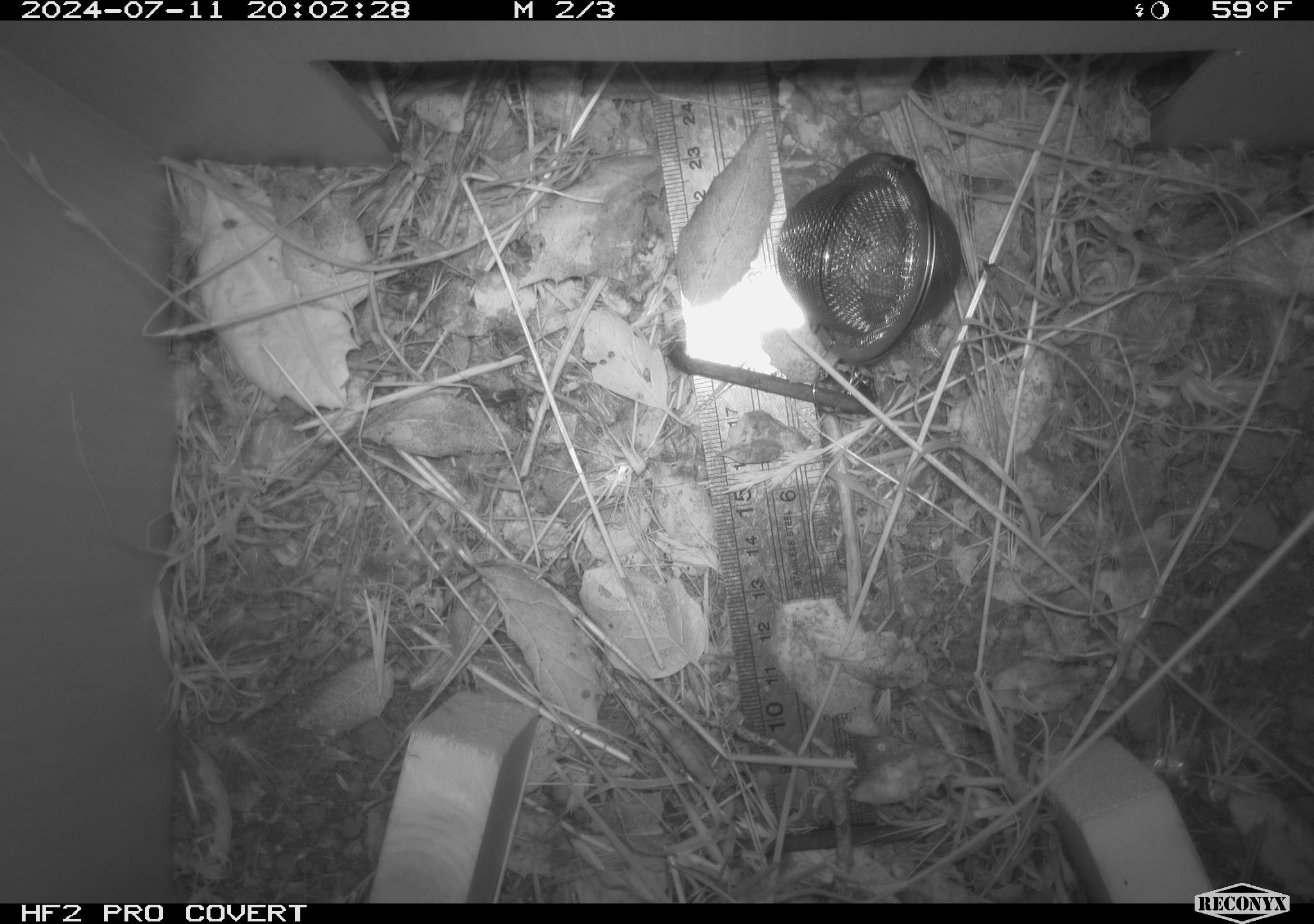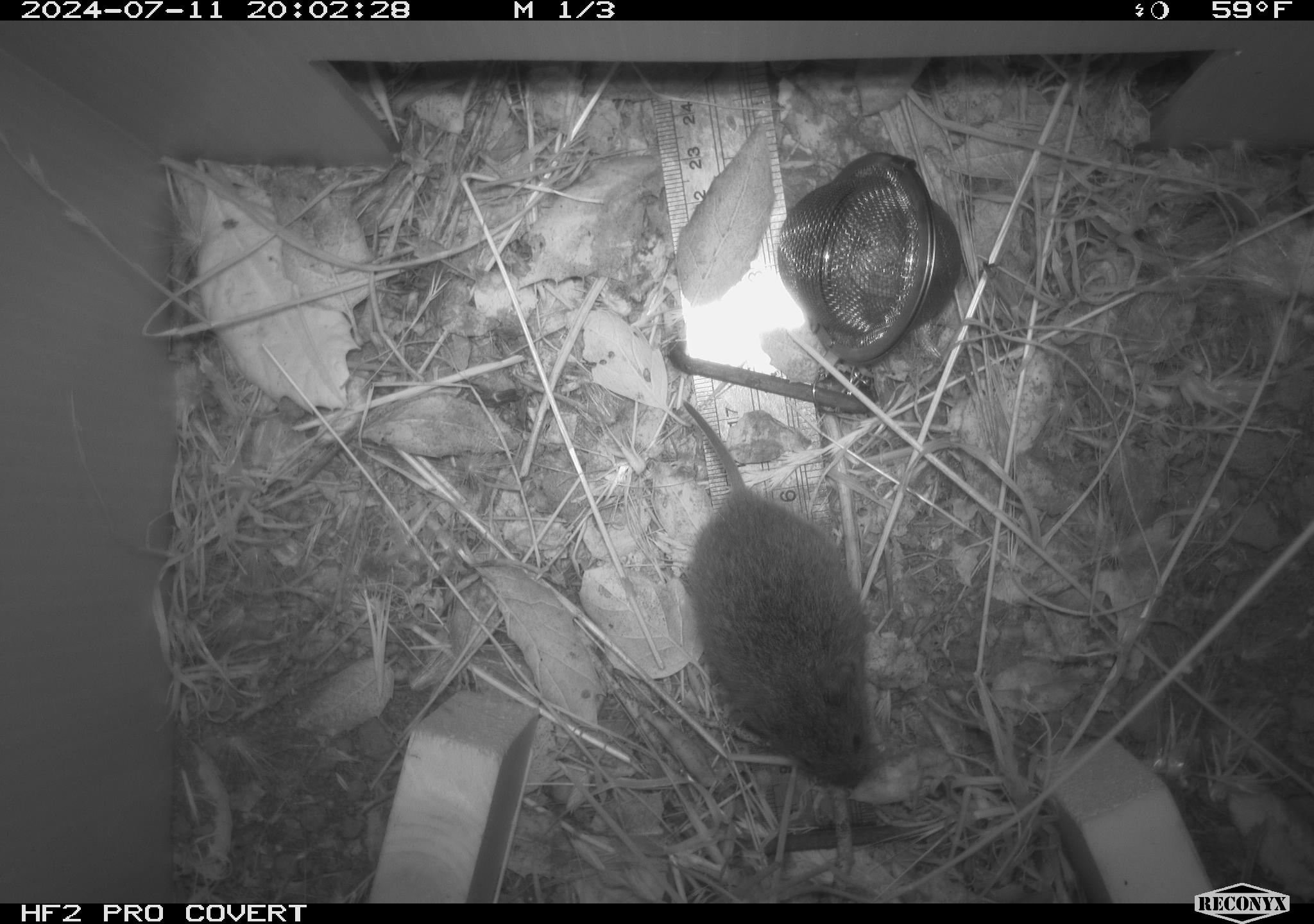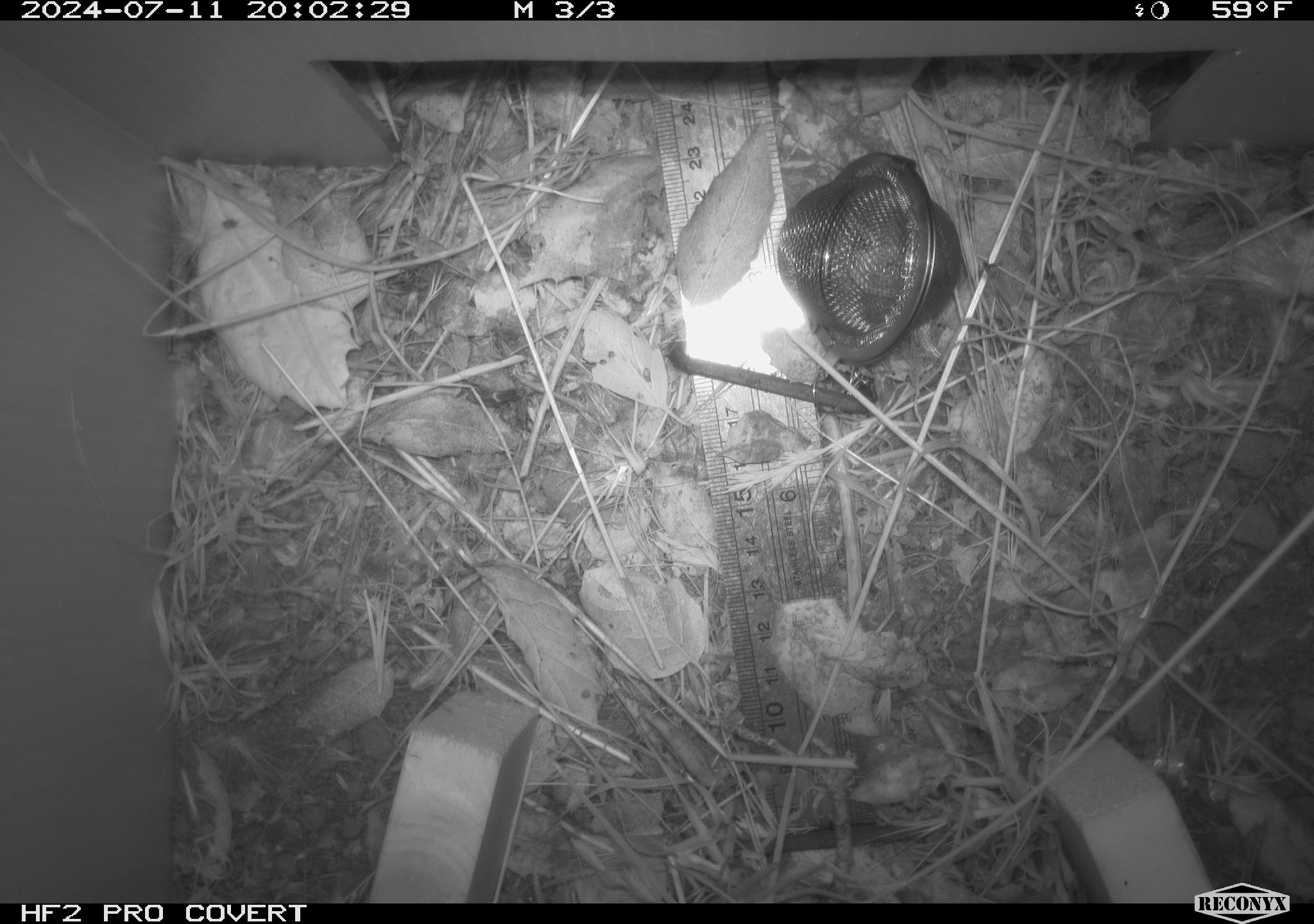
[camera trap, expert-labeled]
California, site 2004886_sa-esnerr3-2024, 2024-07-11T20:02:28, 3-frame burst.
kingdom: Animalia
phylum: Chordata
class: Mammalia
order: Rodentia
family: Cricetidae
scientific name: Cricetidae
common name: hamsters, voles, lemmings, and allies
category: cricetidae family